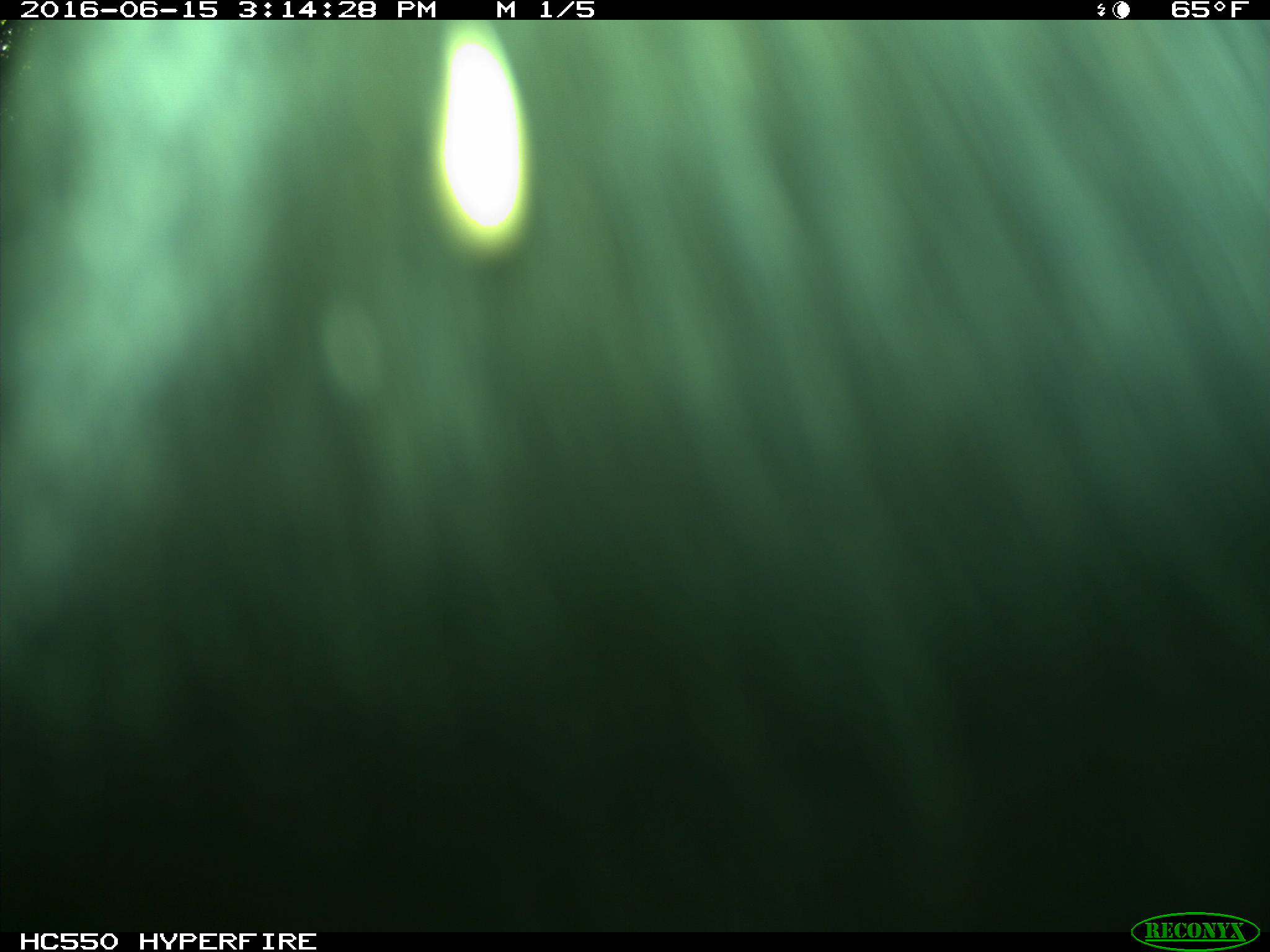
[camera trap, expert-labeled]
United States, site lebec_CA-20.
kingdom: Animalia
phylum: Chordata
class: Mammalia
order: Artiodactyla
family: Bovidae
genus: Bos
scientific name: Bos taurus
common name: domestic cow